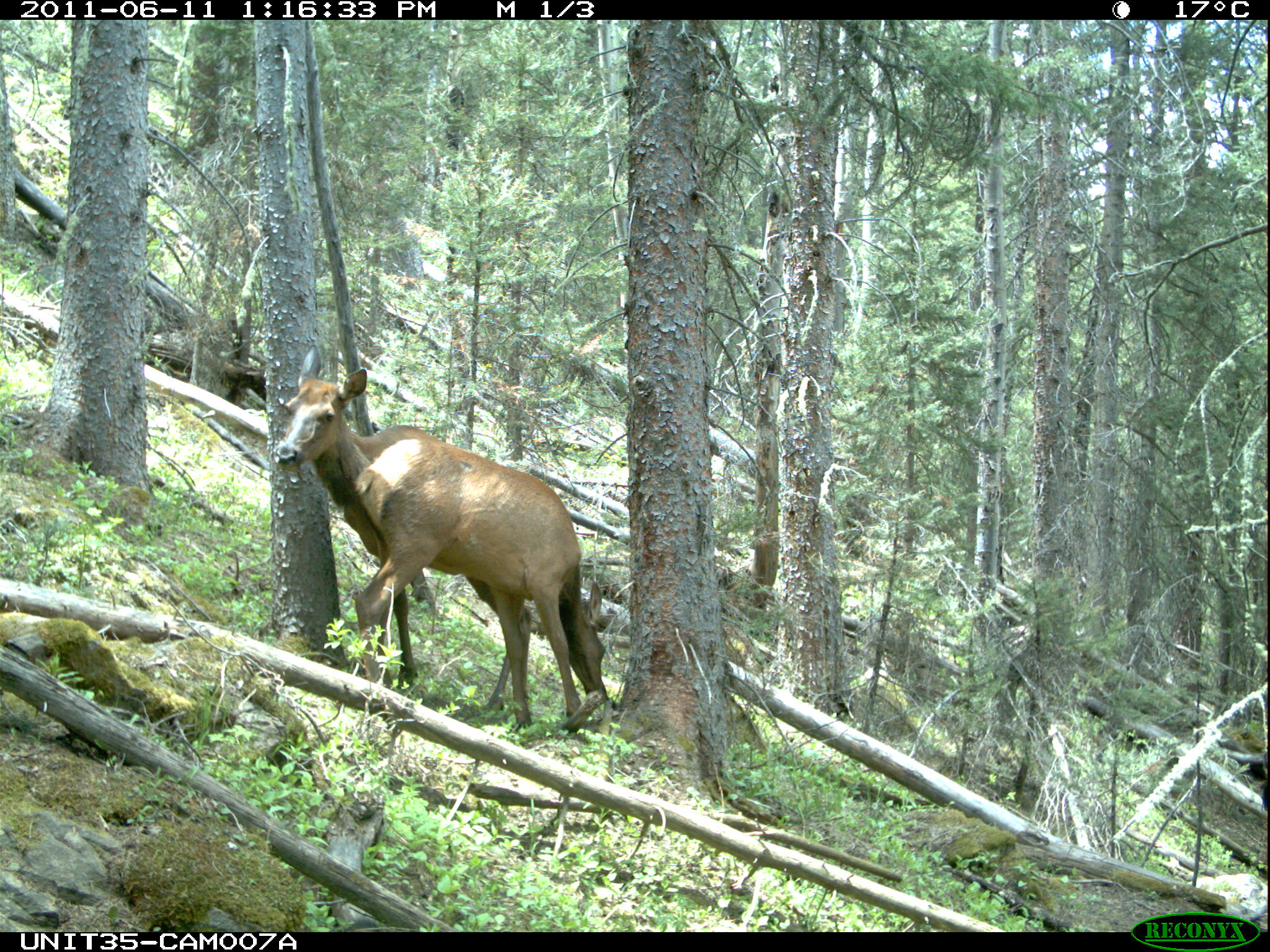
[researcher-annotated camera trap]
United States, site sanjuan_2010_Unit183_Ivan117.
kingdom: Animalia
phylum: Chordata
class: Mammalia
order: Artiodactyla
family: Cervidae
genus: Cervus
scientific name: Cervus elaphus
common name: red deer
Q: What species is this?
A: Cervus elaphus (red deer).